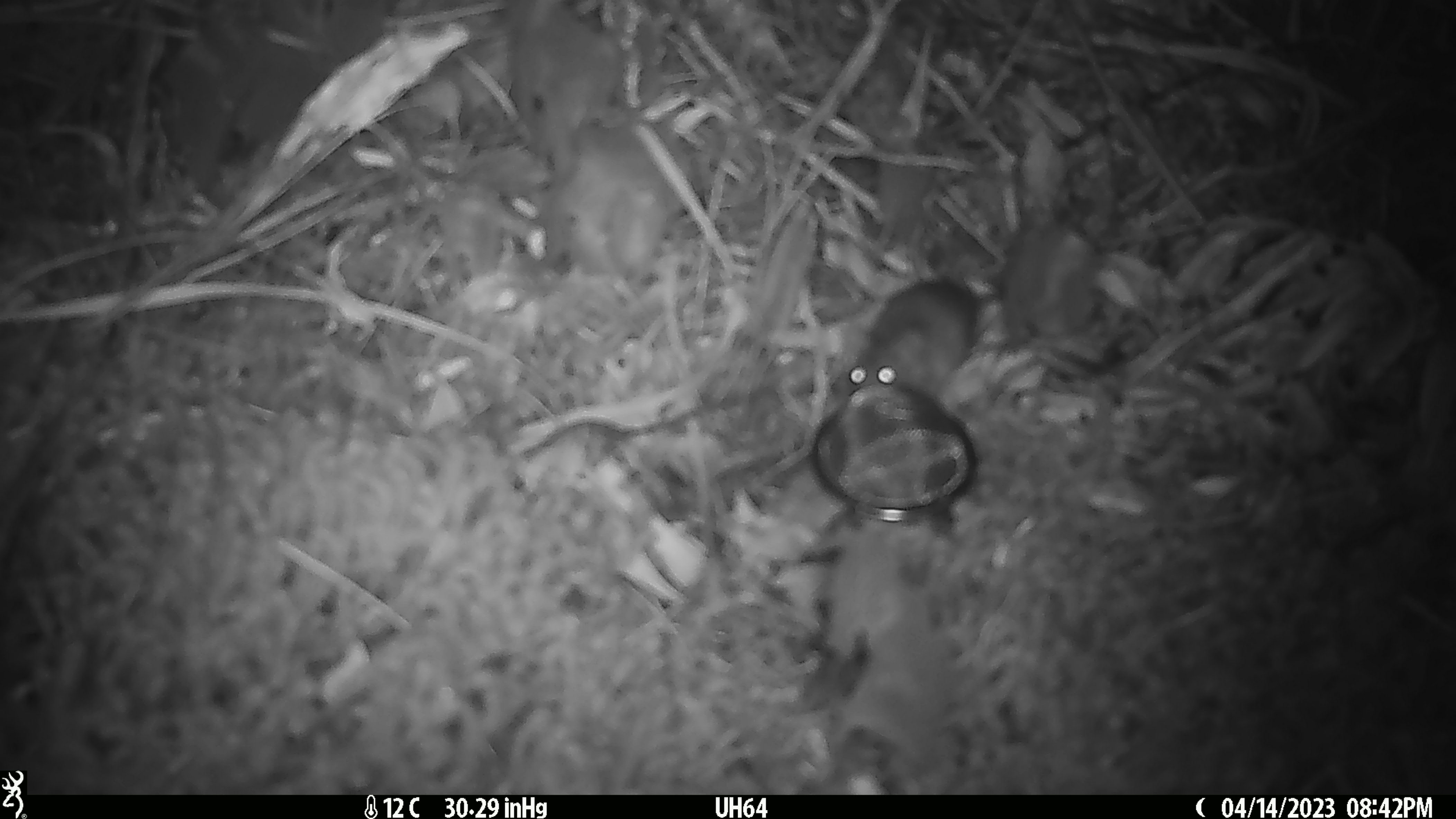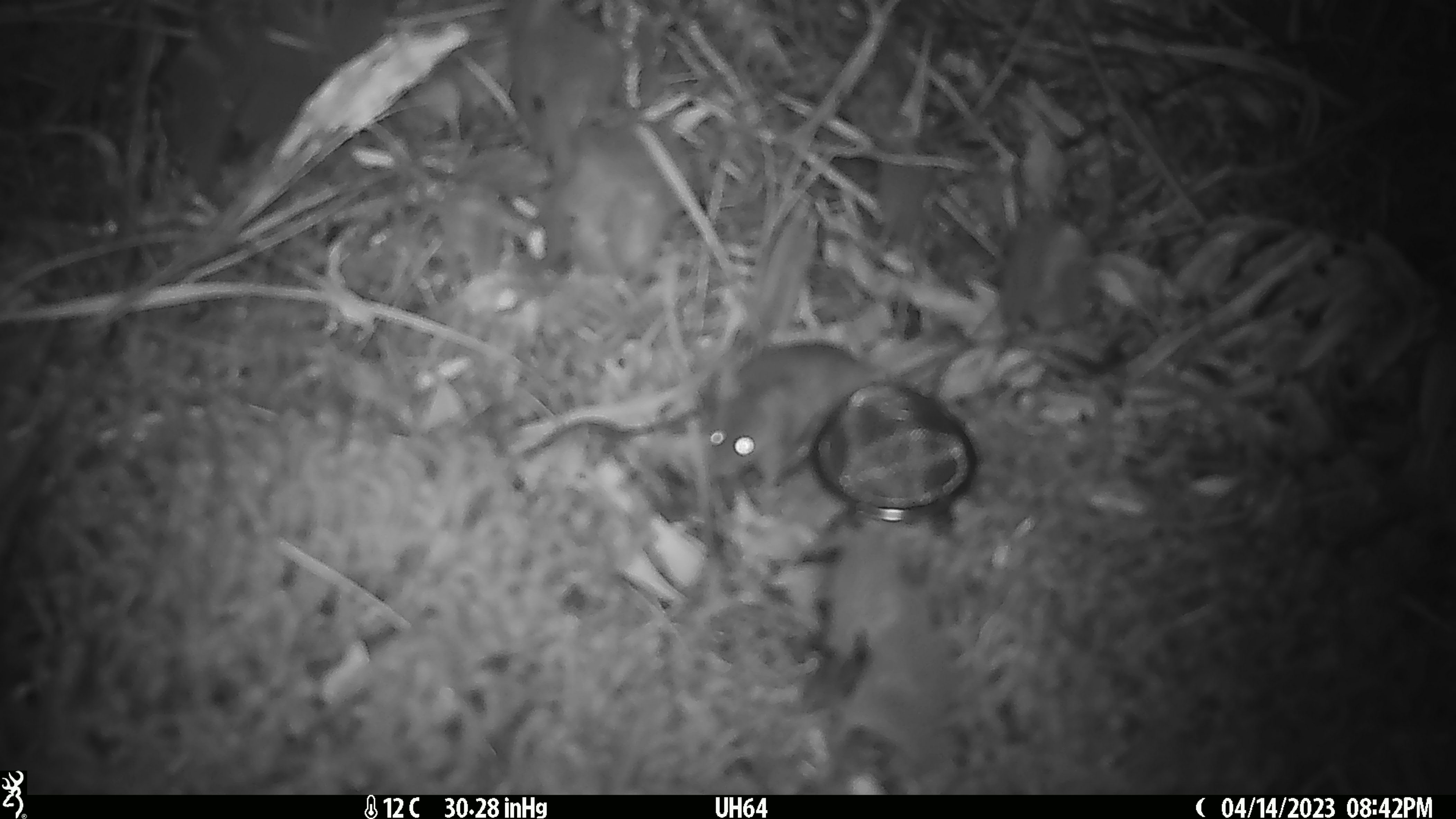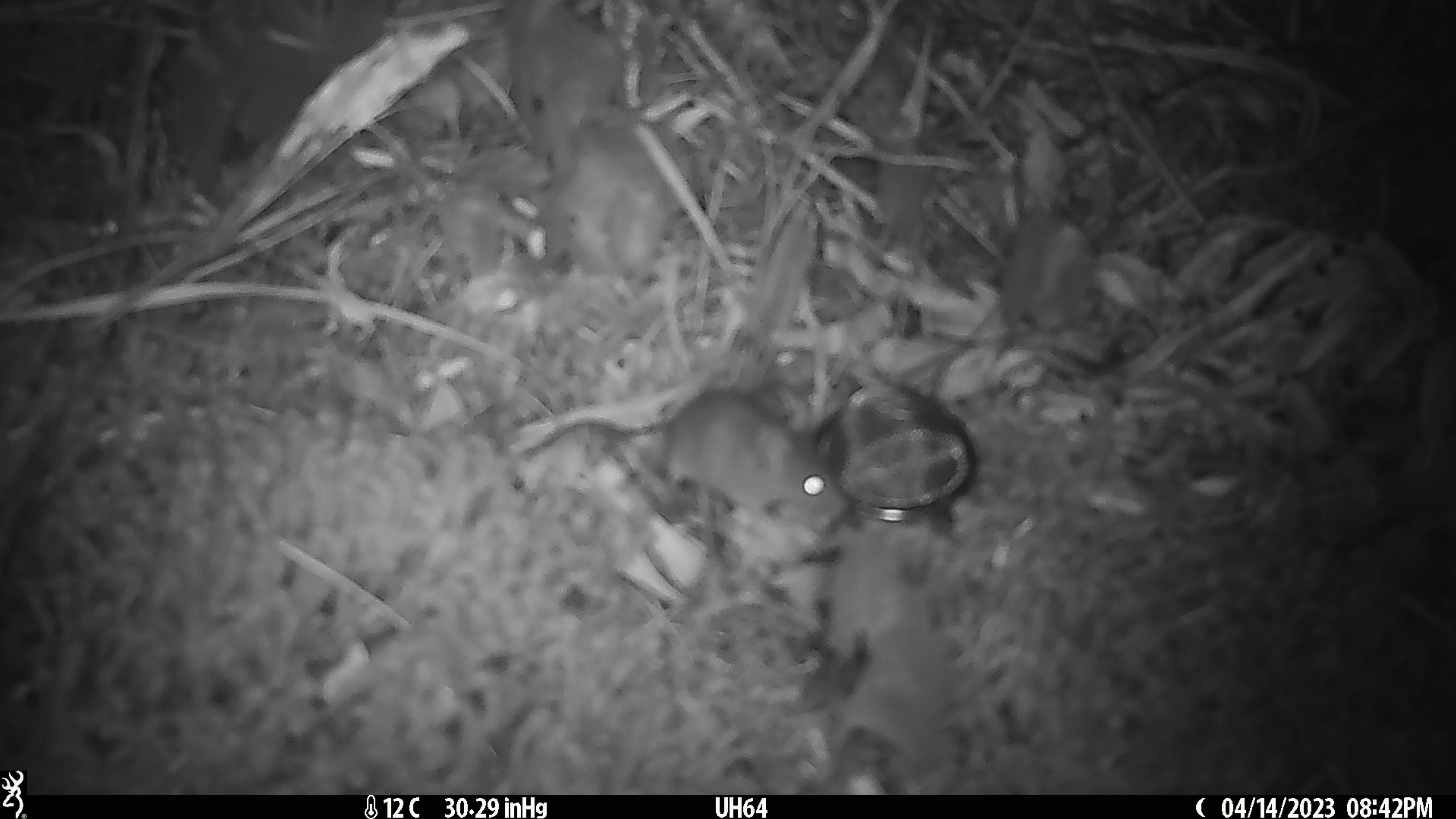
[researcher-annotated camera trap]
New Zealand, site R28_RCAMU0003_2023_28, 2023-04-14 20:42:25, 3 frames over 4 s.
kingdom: Animalia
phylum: Chordata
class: Mammalia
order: Rodentia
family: Muridae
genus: Mus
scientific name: Mus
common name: mouse